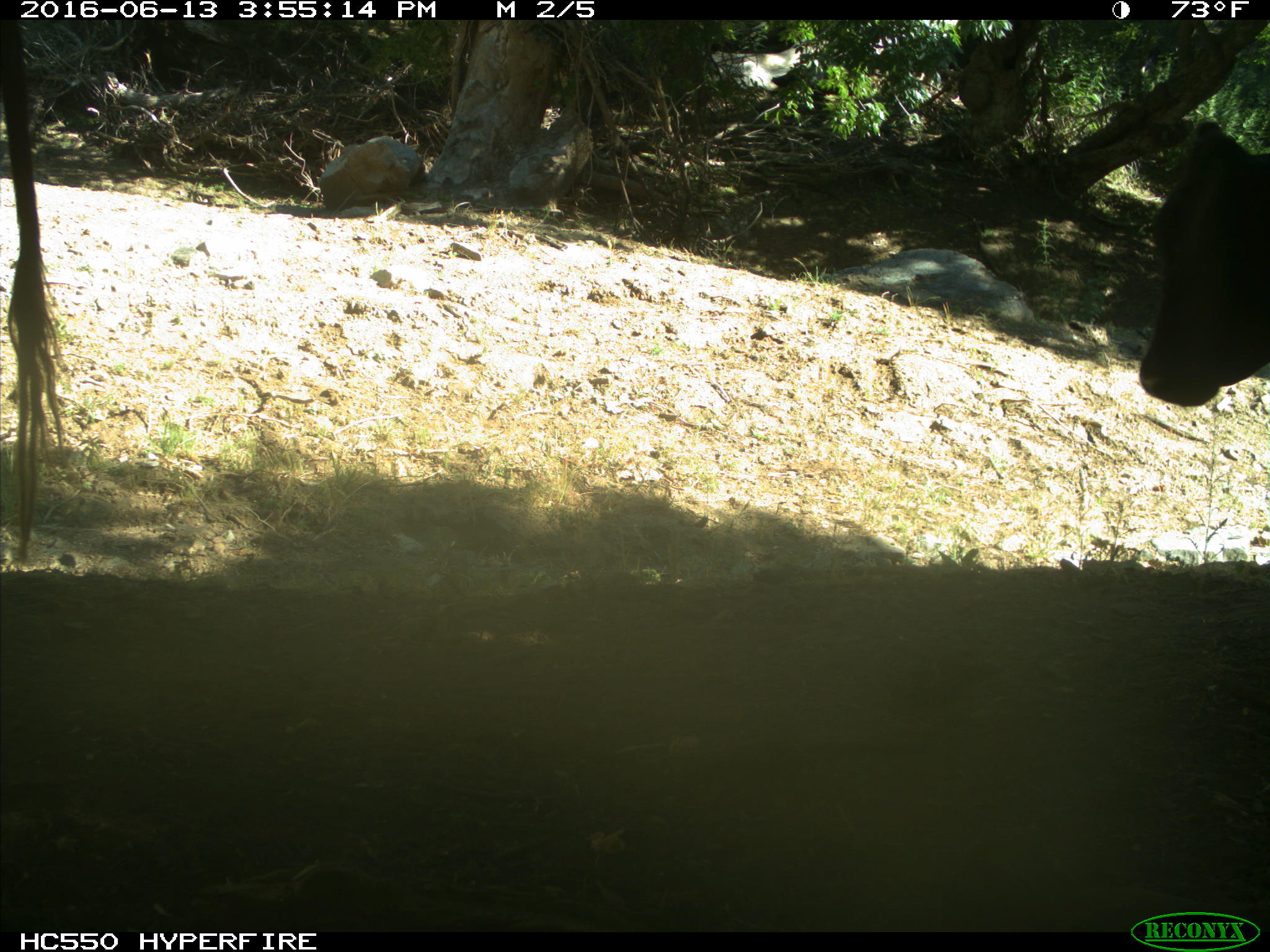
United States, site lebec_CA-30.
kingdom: Animalia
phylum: Chordata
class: Mammalia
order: Artiodactyla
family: Bovidae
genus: Bos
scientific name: Bos taurus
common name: domestic cow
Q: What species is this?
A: Bos taurus (domestic cow).